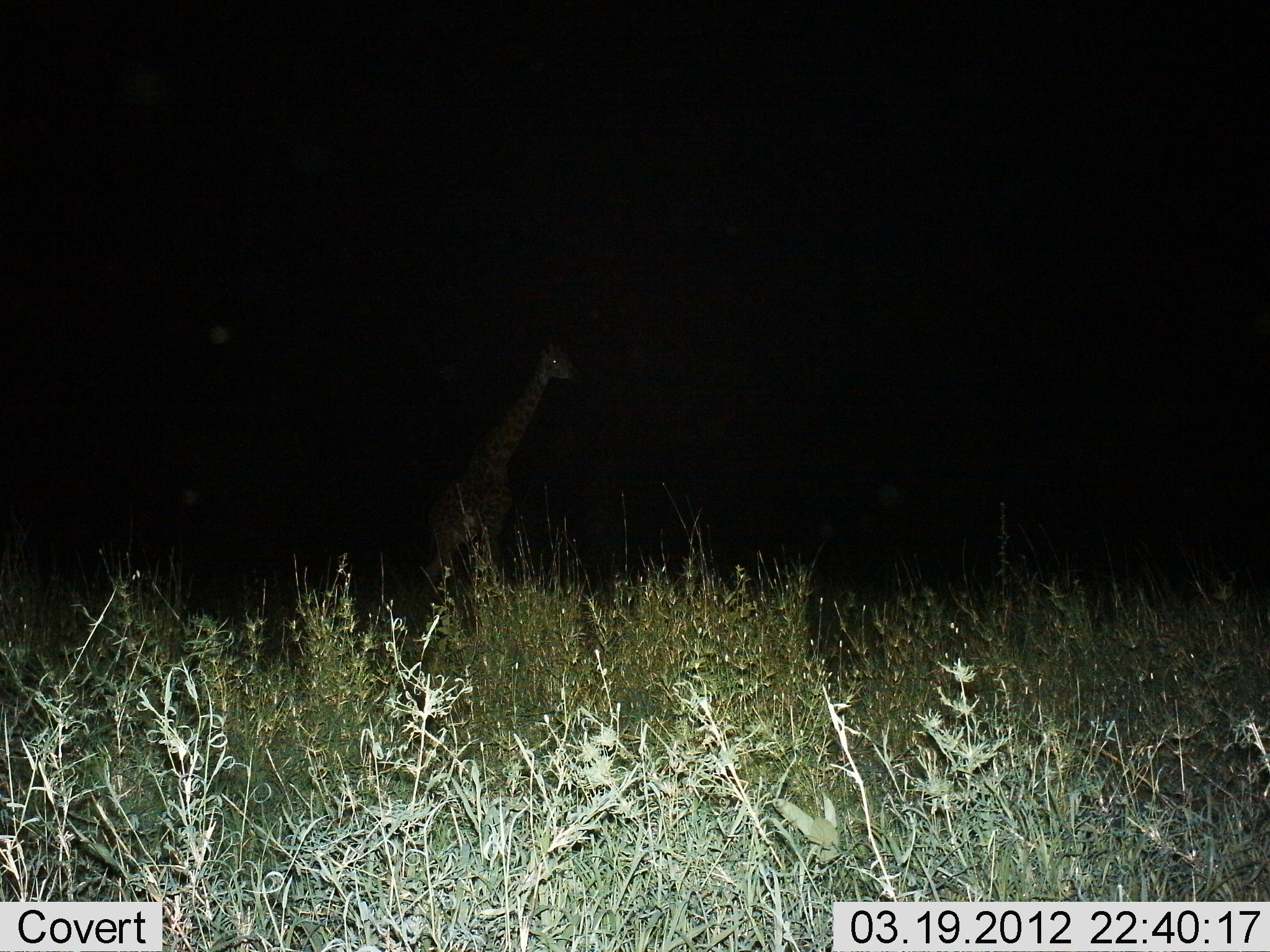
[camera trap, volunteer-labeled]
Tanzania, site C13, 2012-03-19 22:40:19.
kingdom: Animalia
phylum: Chordata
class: Mammalia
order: Artiodactyla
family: Giraffidae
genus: Giraffa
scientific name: Giraffa camelopardalis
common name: giraffe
Giraffe (Giraffa camelopardalis), count 1. Behavior (volunteer vote fractions): standing 76%, resting 0%, moving 29%, interacting 0%. Young present (vote fraction): 0%. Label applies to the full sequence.